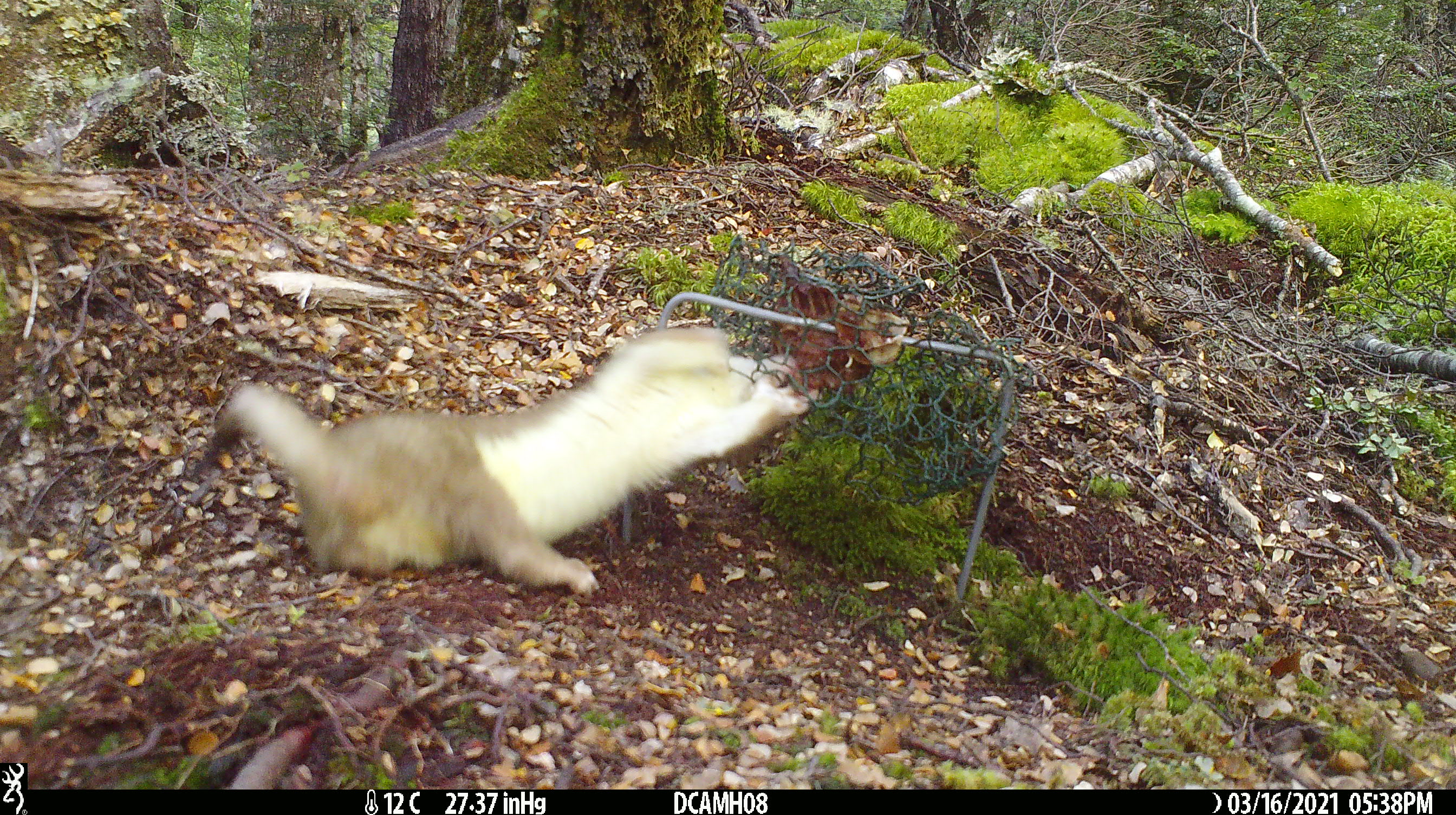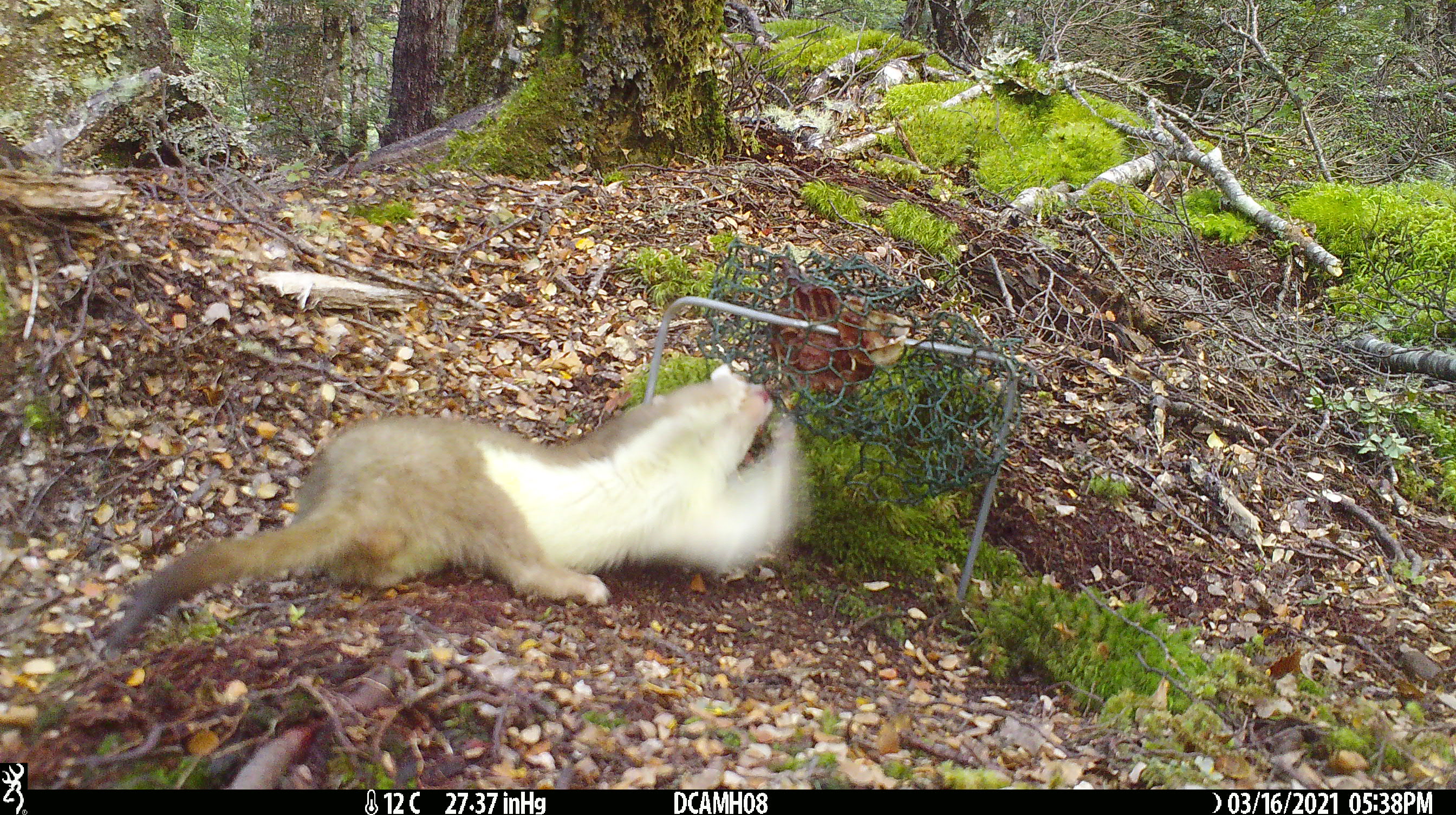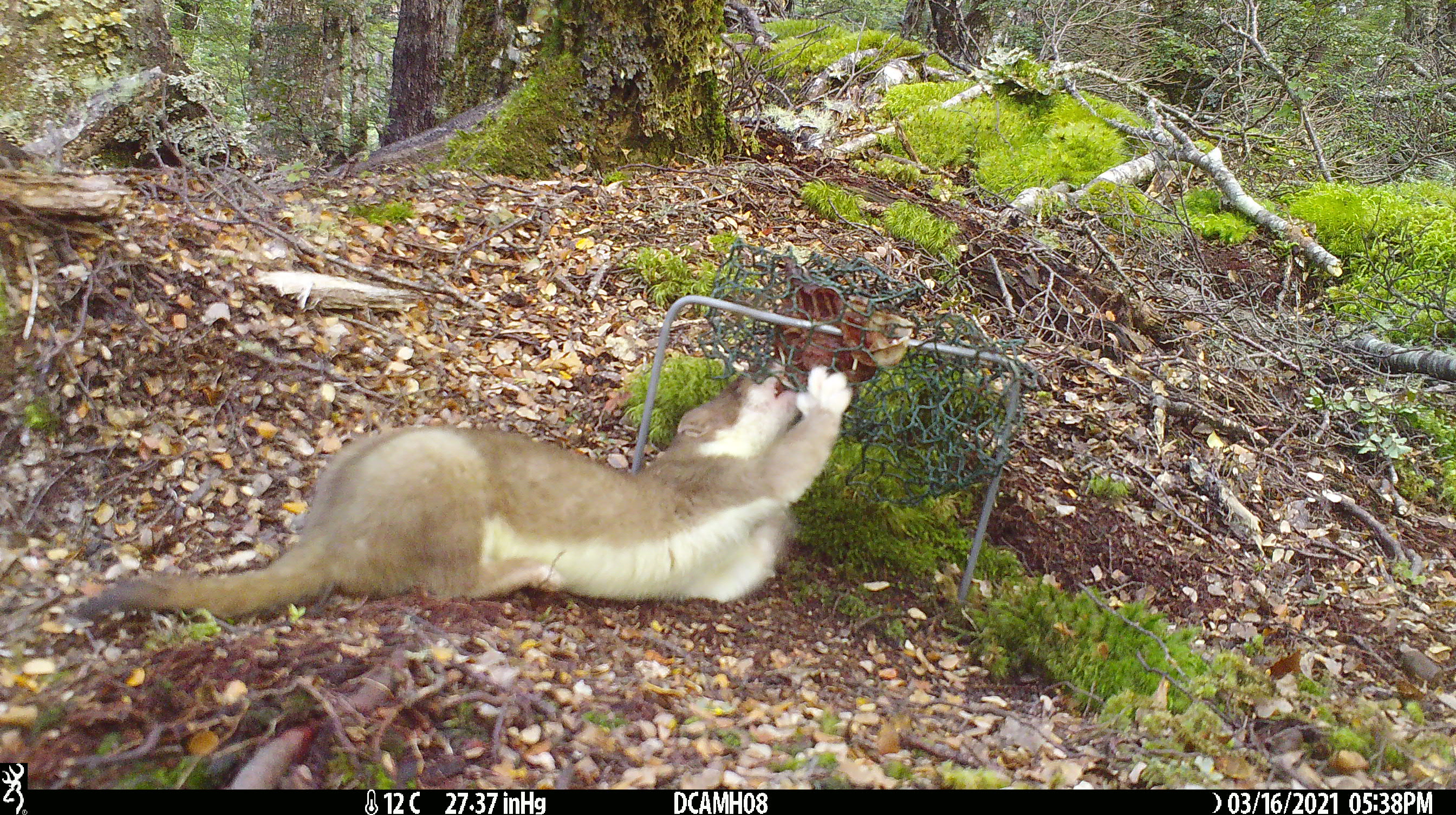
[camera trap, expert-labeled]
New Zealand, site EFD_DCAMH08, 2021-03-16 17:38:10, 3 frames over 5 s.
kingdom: Animalia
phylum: Chordata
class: Mammalia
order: Carnivora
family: Mustelidae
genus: Mustela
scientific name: Mustela erminea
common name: stoat